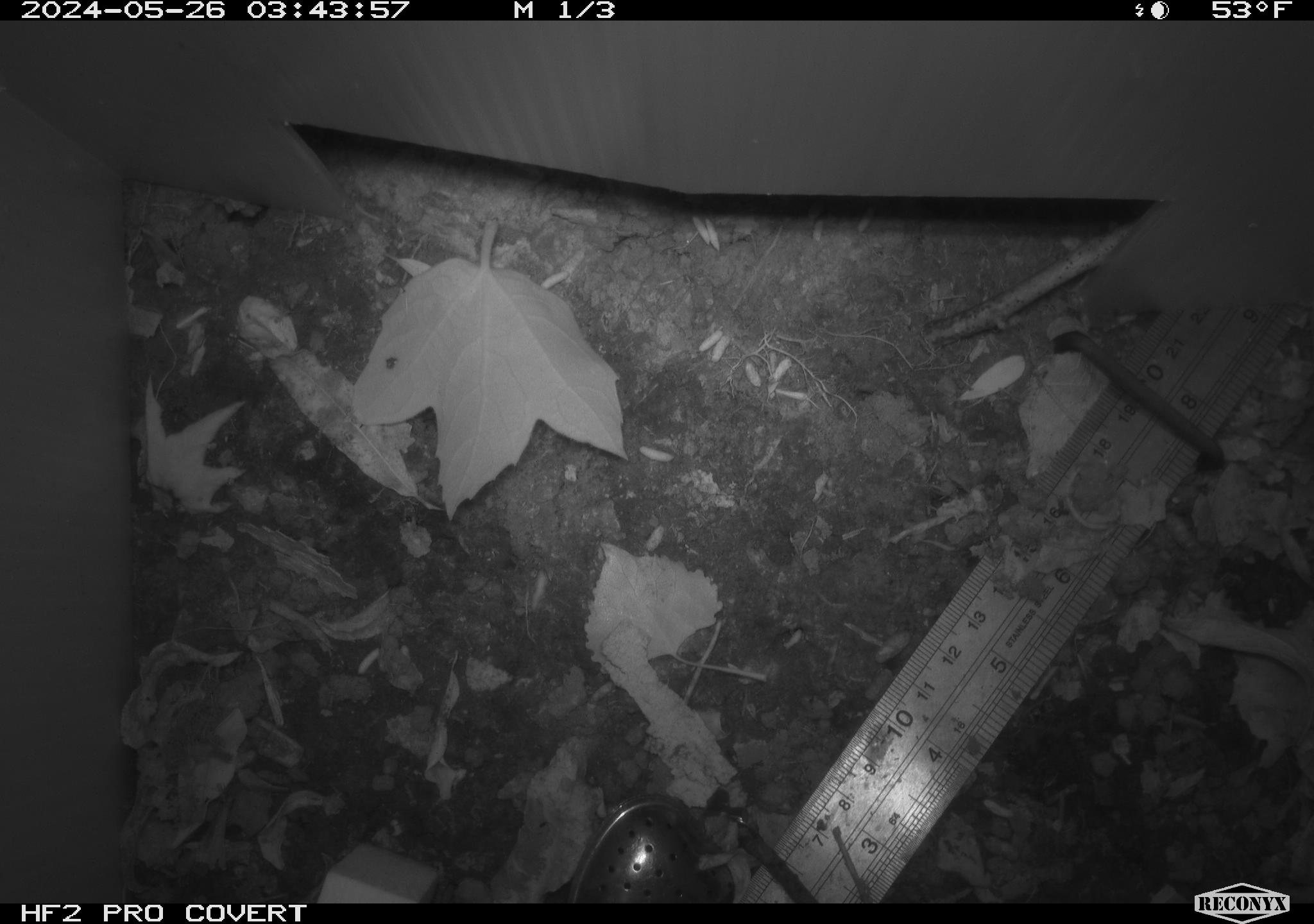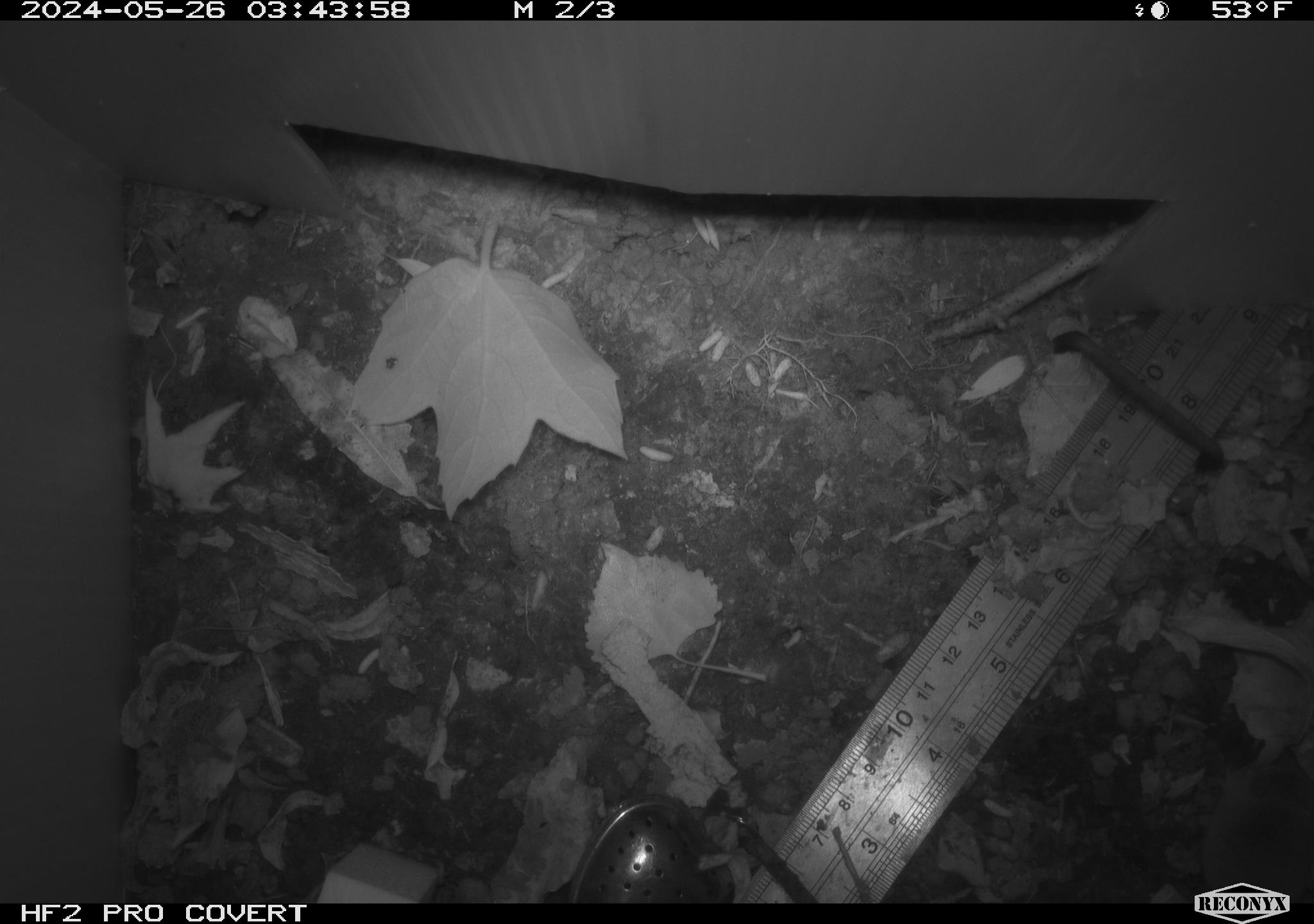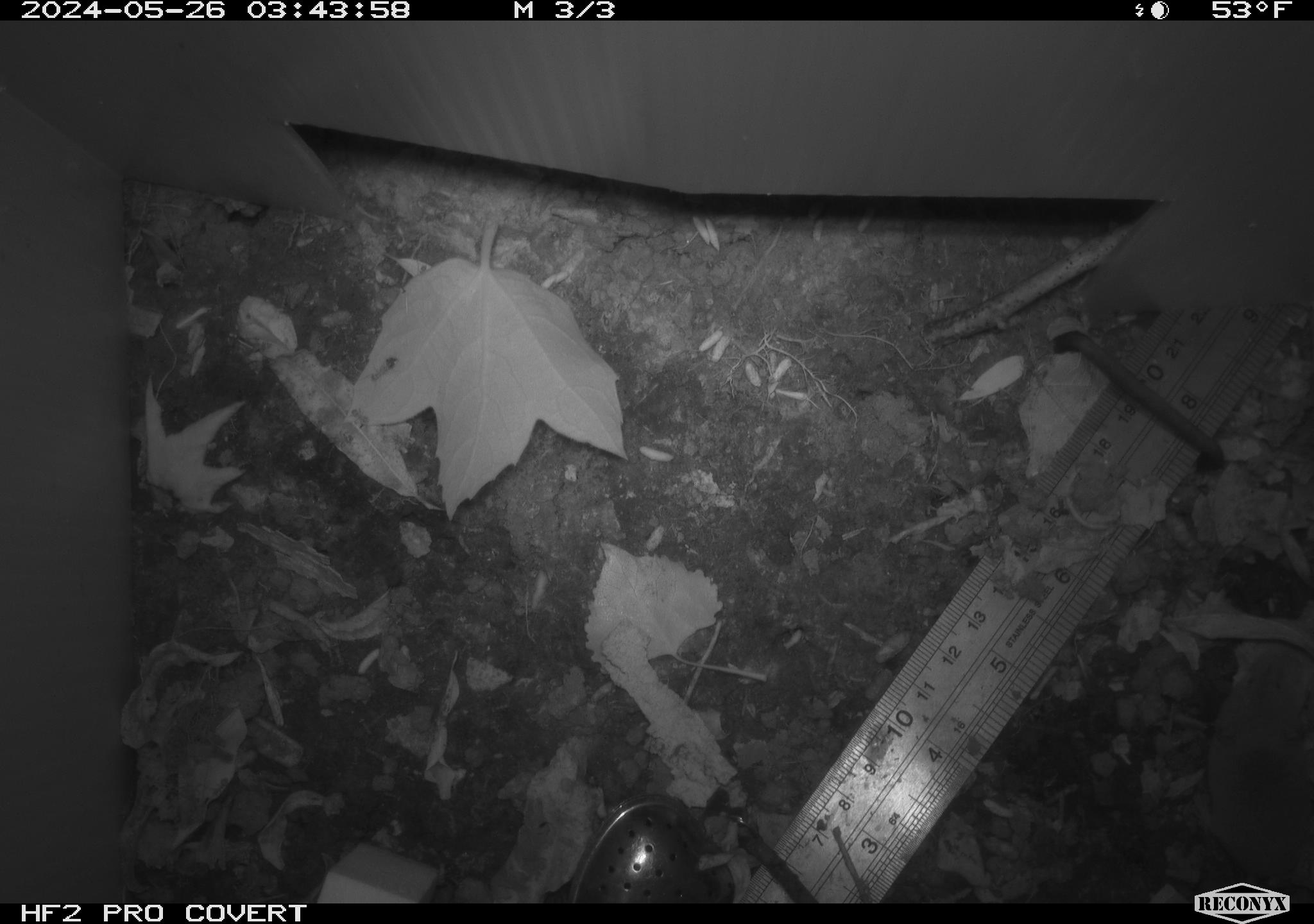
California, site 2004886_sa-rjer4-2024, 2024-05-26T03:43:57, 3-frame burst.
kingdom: Animalia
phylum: Chordata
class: Mammalia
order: Rodentia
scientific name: Rodentia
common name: mouse species